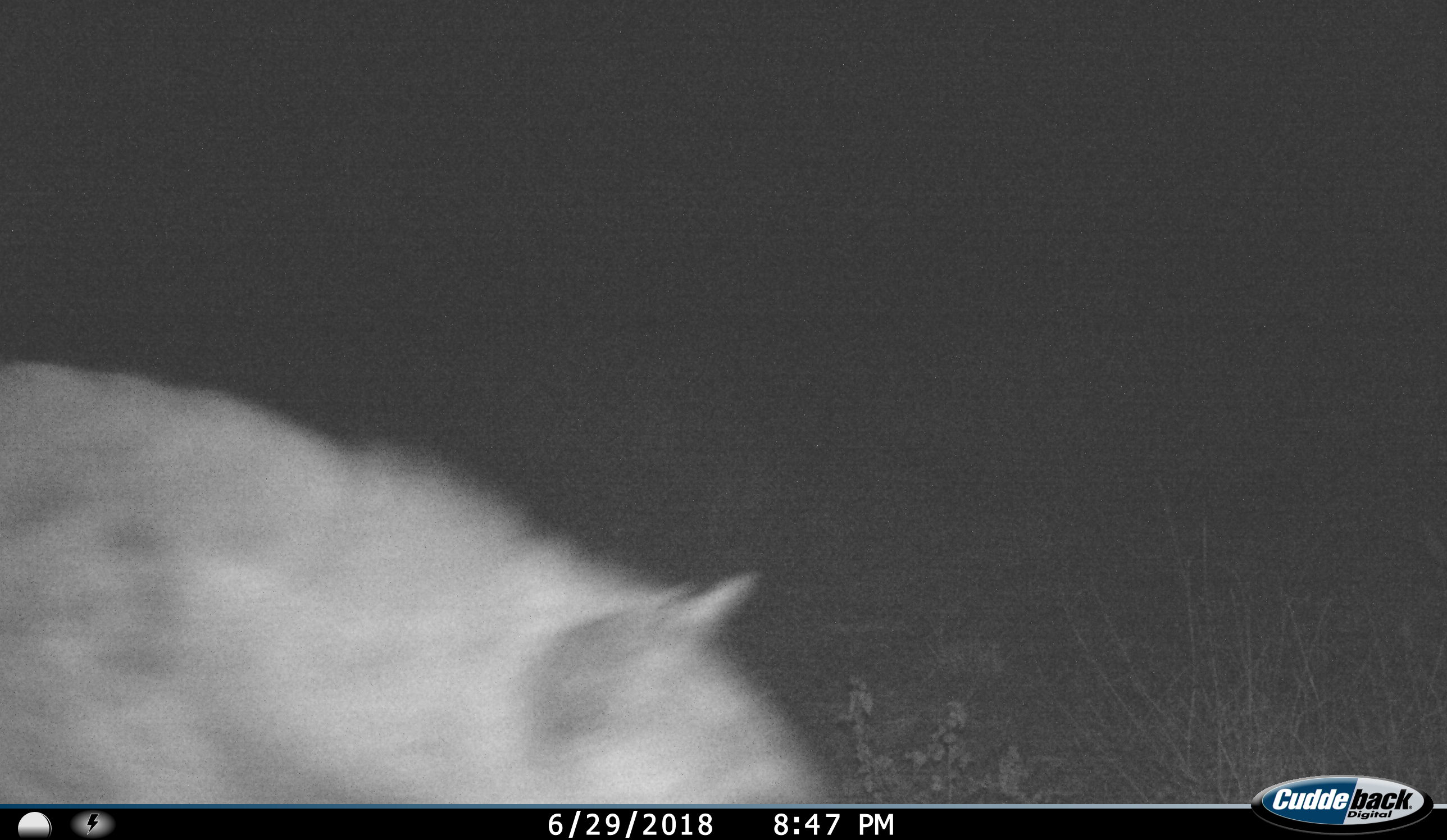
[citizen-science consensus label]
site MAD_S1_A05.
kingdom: Animalia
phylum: Chordata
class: Mammalia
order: Carnivora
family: Hyaenidae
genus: Parahyaena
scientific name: Parahyaena brunnea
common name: brown hyena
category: hyenabrown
Hyenabrown (brown hyena) (Parahyaena brunnea), count 1. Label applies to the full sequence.